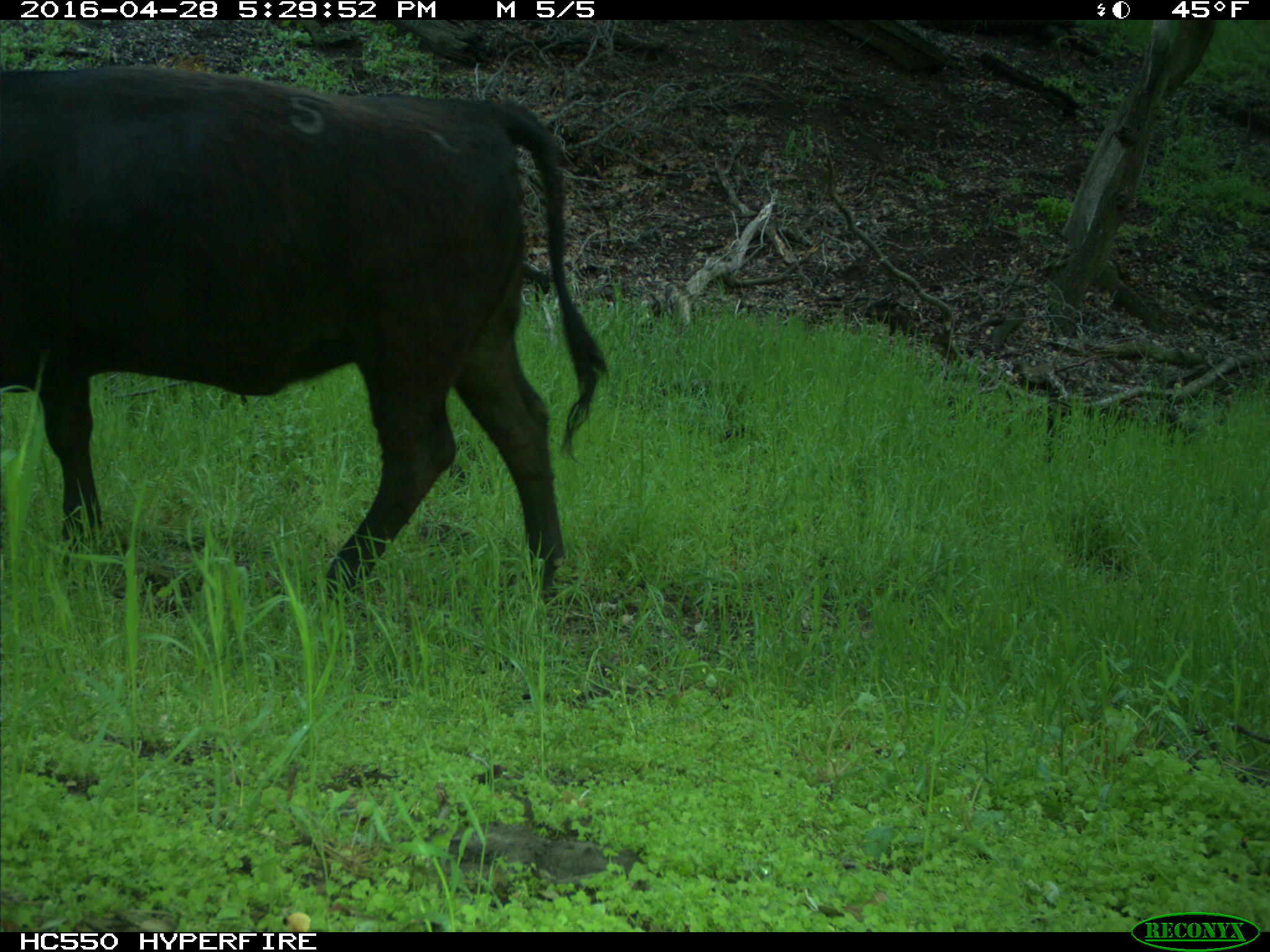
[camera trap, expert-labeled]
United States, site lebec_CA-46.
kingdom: Animalia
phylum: Chordata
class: Mammalia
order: Artiodactyla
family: Bovidae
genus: Bos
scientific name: Bos taurus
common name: domestic cow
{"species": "Bos taurus (domestic cow)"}